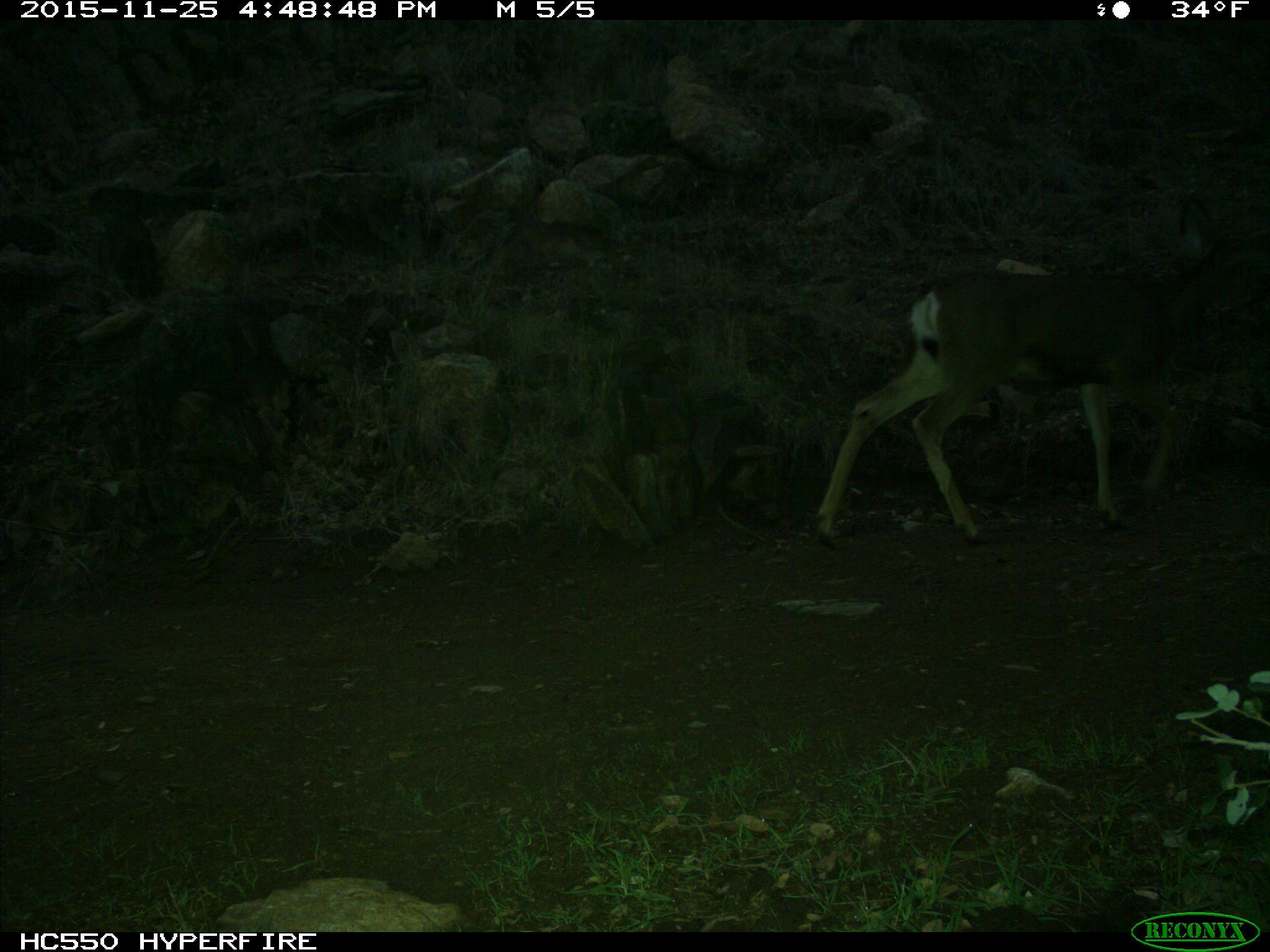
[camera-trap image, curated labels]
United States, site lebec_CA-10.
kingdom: Animalia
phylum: Chordata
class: Mammalia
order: Artiodactyla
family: Cervidae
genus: Odocoileus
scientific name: Odocoileus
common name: deer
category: unidentified deer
Unidentified deer (deer) (Odocoileus).